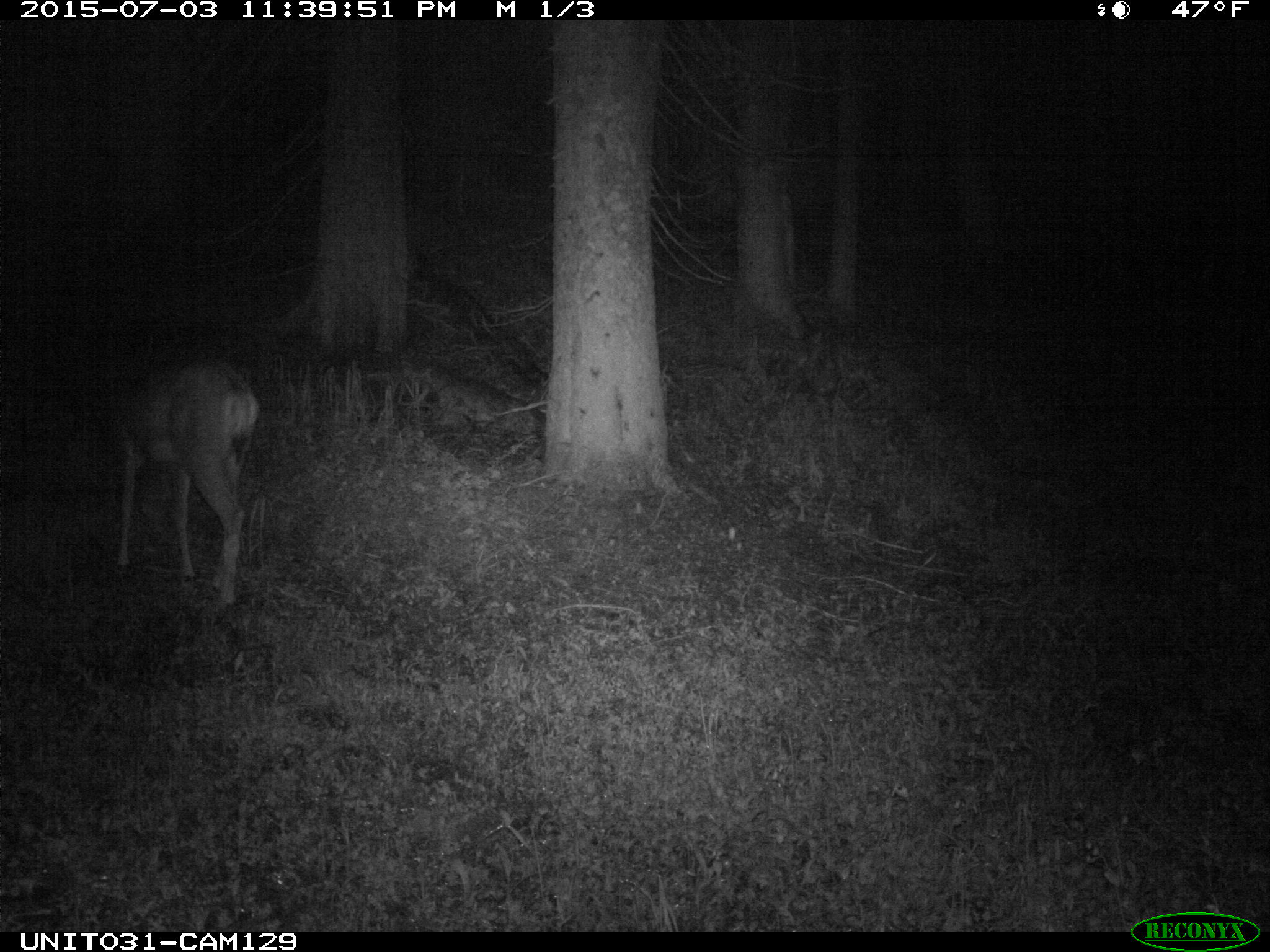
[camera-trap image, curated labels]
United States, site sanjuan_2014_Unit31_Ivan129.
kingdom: Animalia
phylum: Chordata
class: Mammalia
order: Artiodactyla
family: Cervidae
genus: Odocoileus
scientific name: Odocoileus hemionus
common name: mule deer